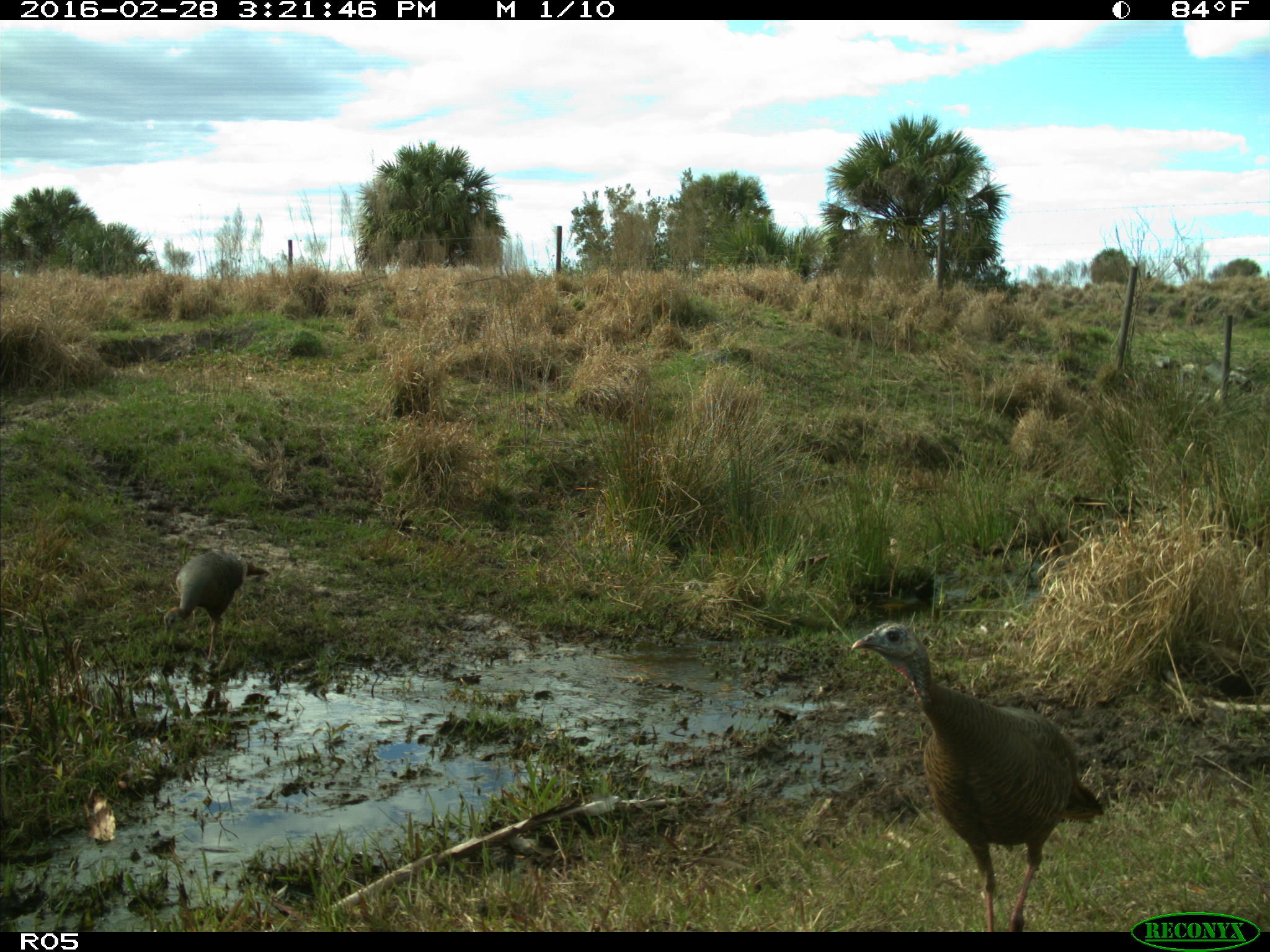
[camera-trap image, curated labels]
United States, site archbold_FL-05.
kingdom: Animalia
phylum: Chordata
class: Aves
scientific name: Aves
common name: birds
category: unidentified bird